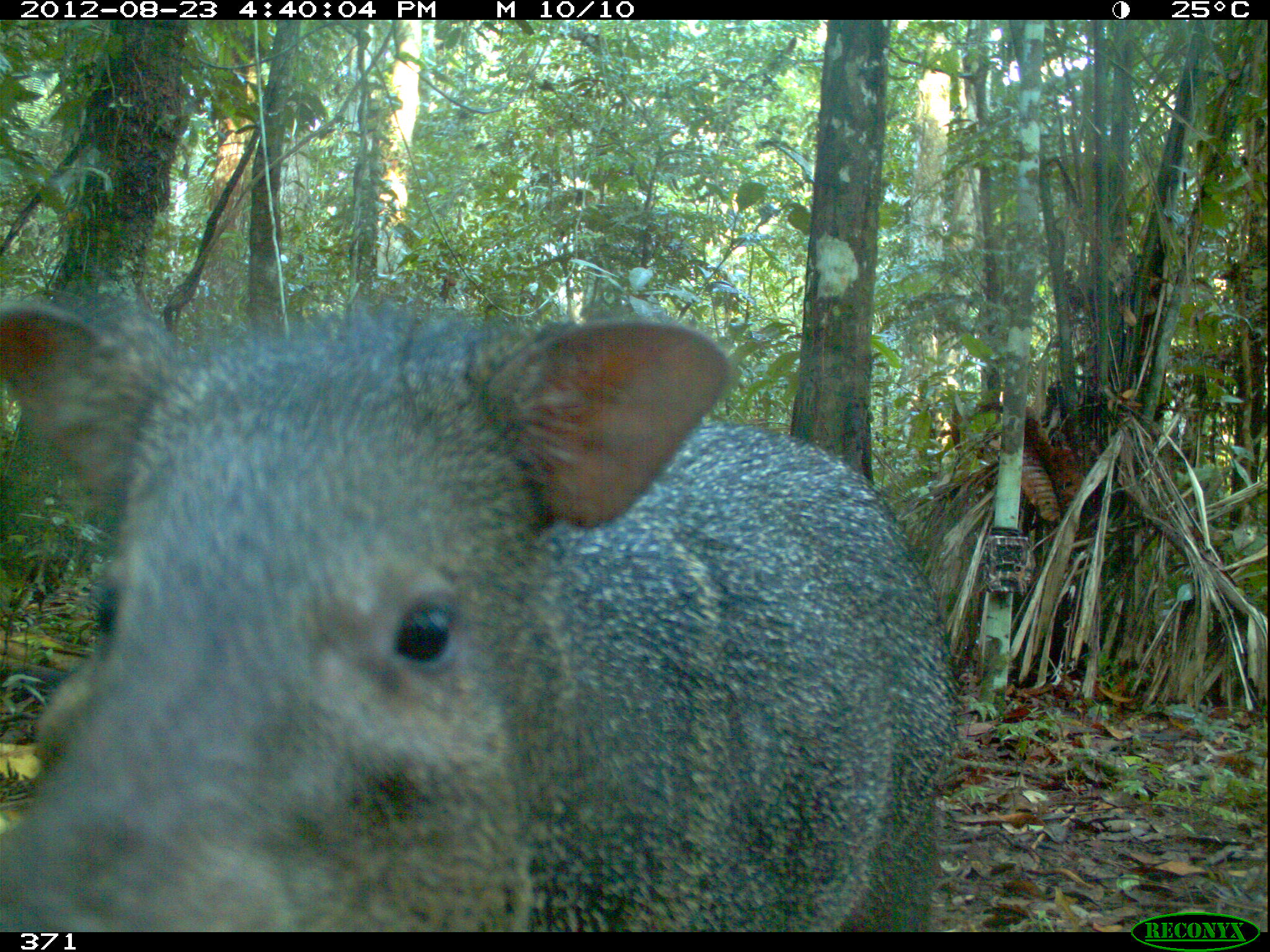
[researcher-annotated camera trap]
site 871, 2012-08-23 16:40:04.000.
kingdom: Animalia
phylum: Chordata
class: Mammalia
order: Artiodactyla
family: Tayassuidae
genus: Pecari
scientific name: Pecari tajacu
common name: collared peccary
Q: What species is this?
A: Pecari tajacu (collared peccary).